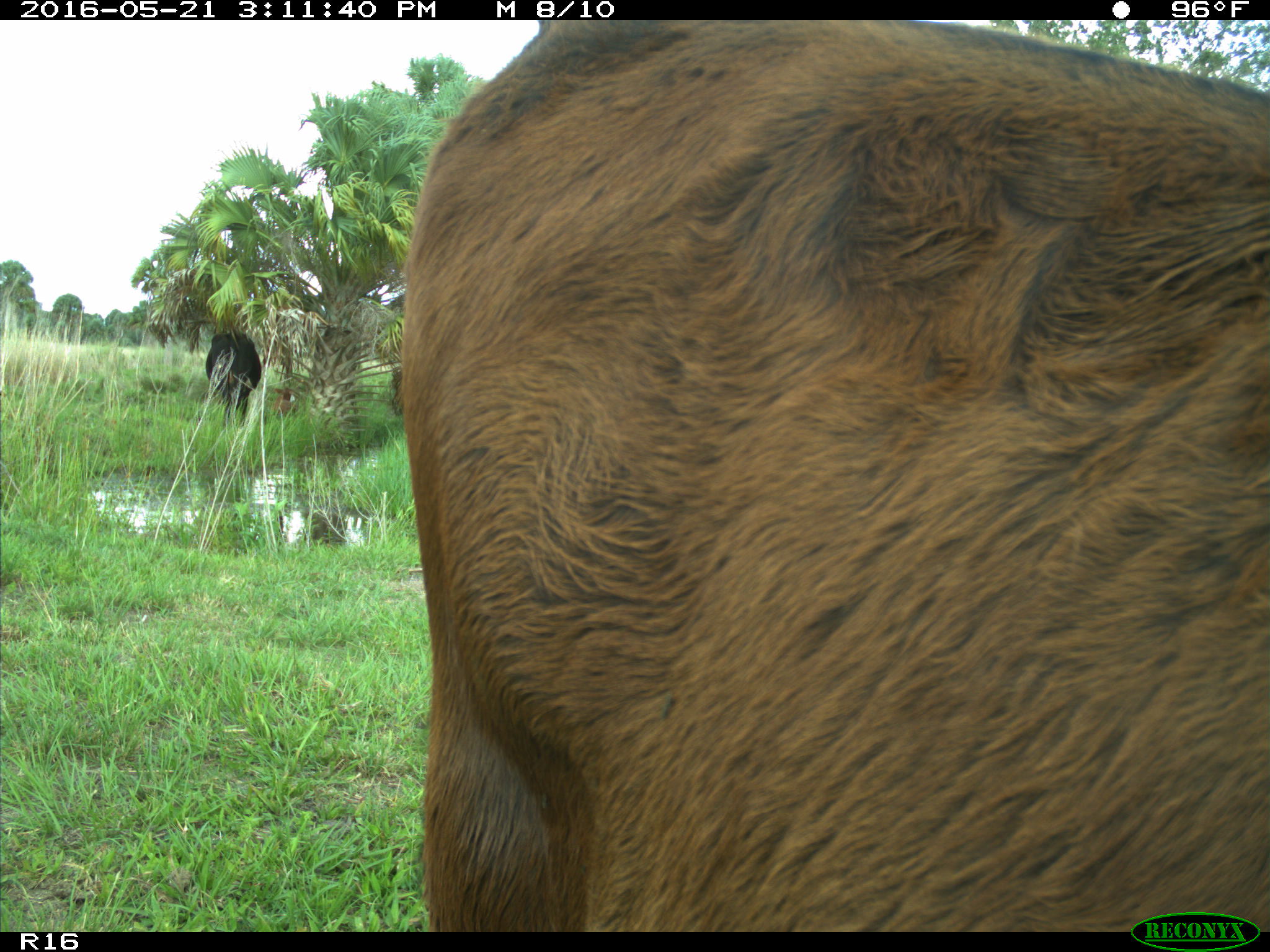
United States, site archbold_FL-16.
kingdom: Animalia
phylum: Chordata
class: Mammalia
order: Artiodactyla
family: Bovidae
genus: Bos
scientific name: Bos taurus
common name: domestic cow